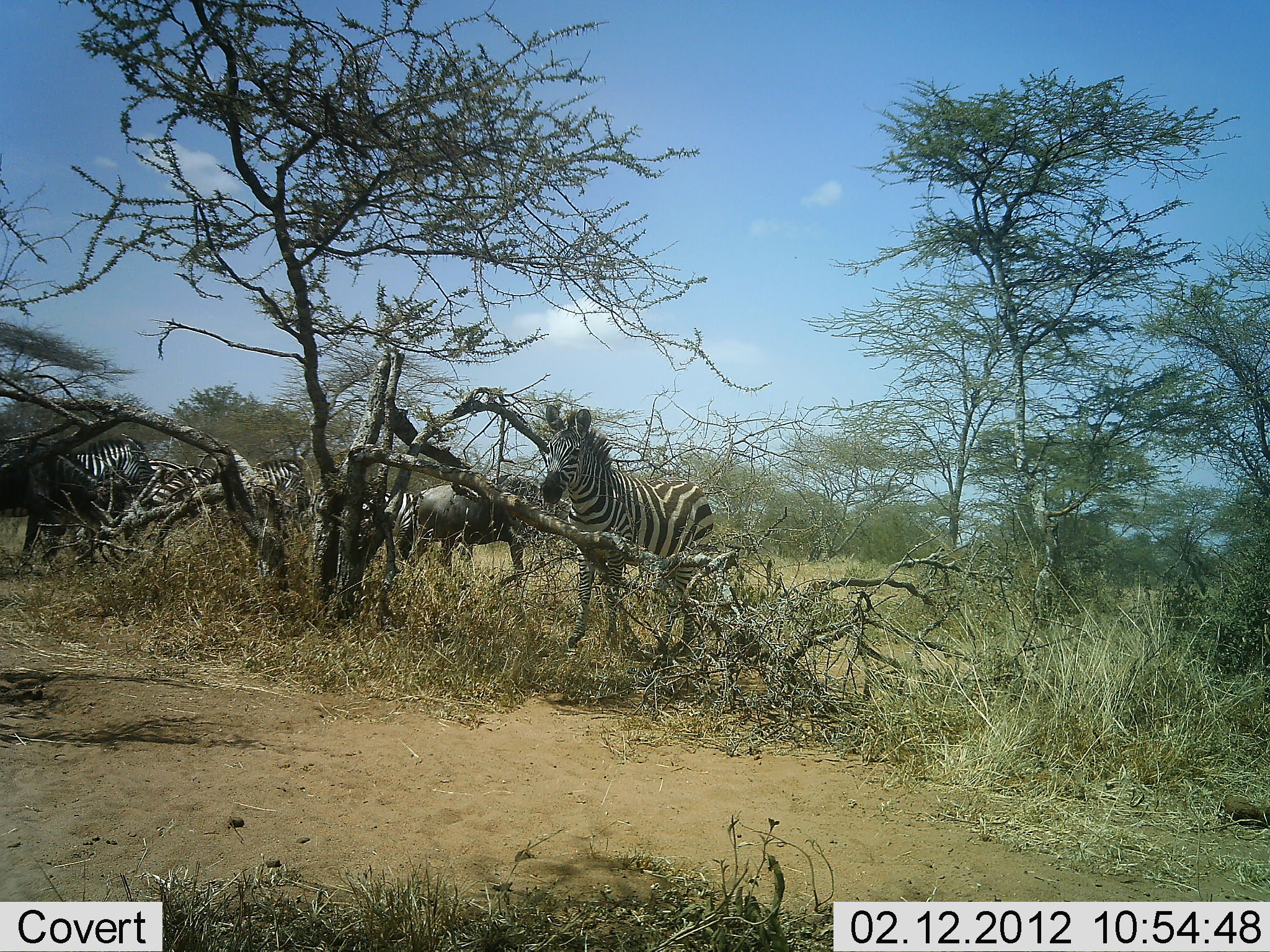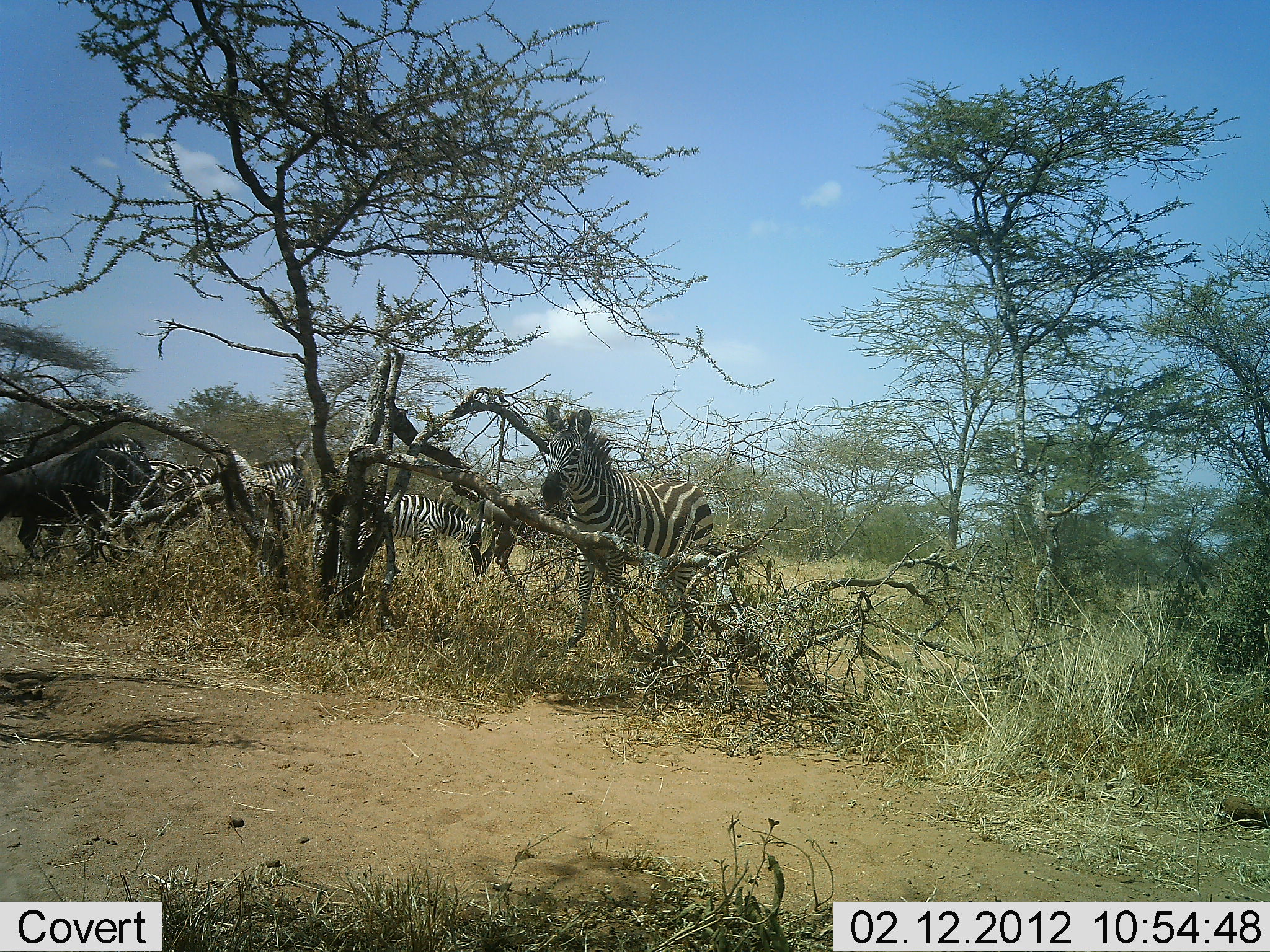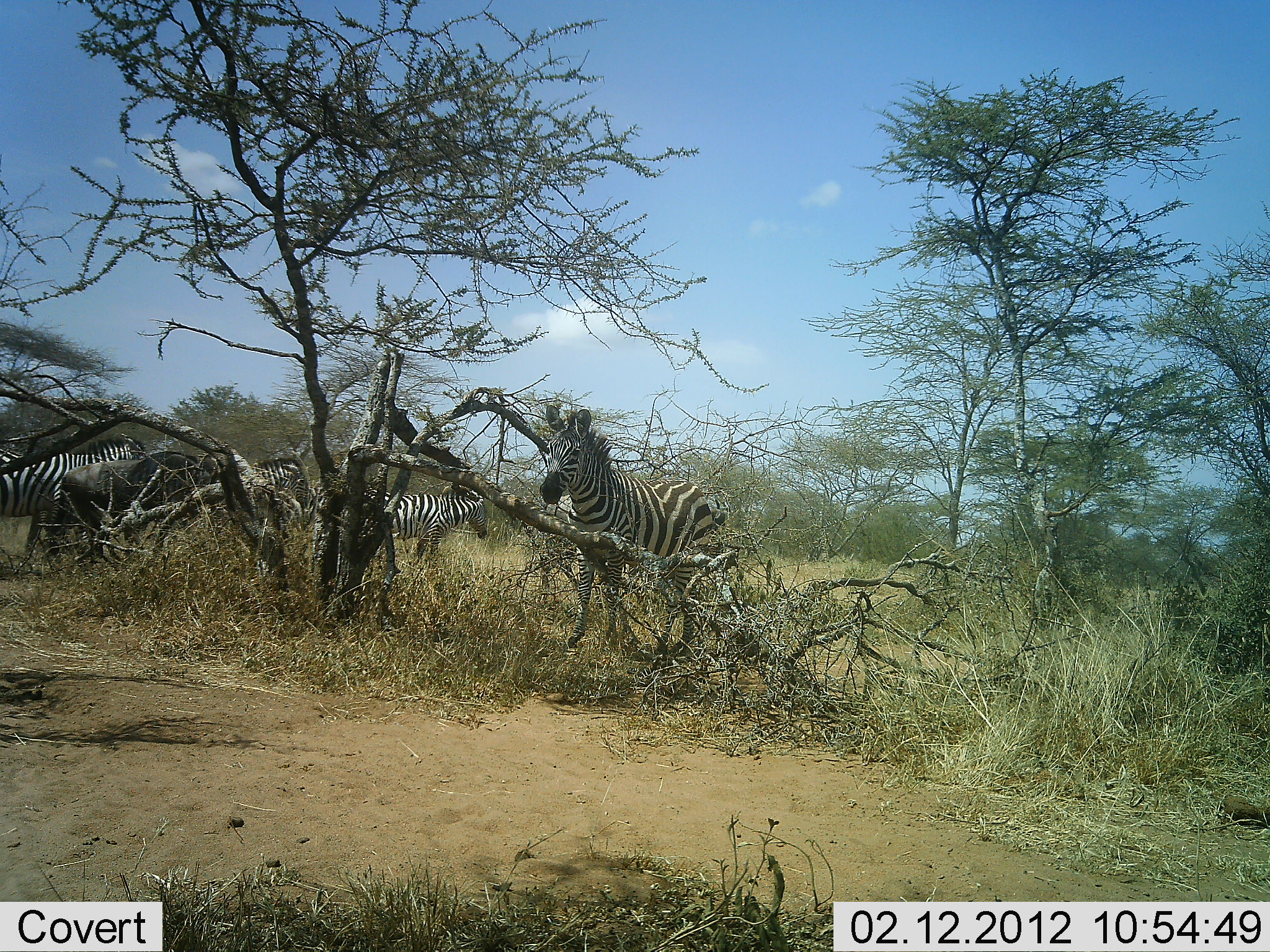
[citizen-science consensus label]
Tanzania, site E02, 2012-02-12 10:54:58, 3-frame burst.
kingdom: Animalia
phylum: Chordata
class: Mammalia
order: Artiodactyla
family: Bovidae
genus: Connochaetes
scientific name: Connochaetes taurinus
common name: blue wildebeest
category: wildebeest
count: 2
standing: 13%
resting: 0%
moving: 87%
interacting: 0%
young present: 0%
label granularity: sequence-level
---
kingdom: Animalia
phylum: Chordata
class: Mammalia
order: Perissodactyla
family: Equidae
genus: Equus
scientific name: Equus quagga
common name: plains zebra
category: zebra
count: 5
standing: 75%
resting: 5%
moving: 30%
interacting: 10%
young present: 0%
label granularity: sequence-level